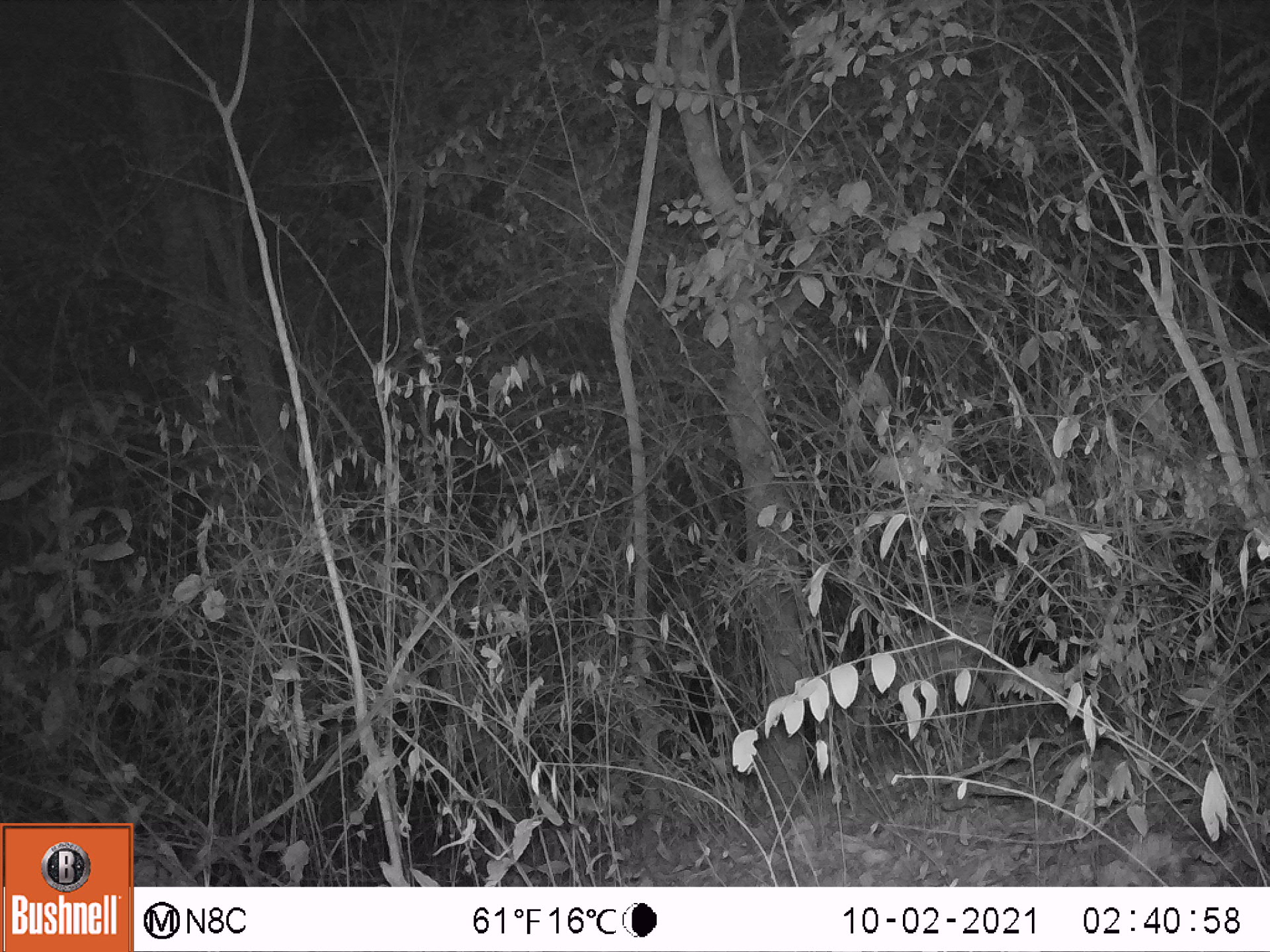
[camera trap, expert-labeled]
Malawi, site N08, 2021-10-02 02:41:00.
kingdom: Animalia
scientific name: Animalia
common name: other animal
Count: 1.